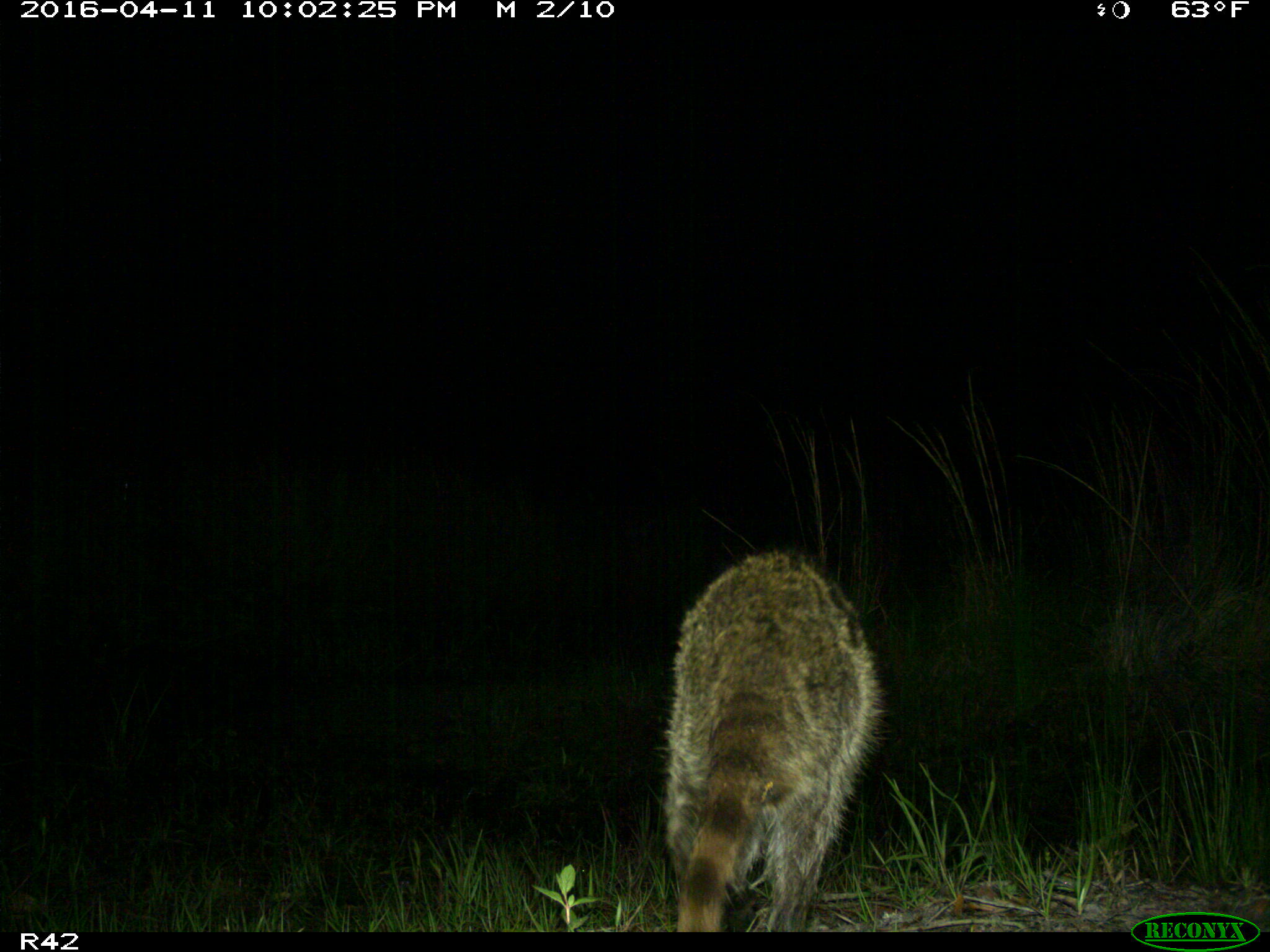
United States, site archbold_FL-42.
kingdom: Animalia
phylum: Chordata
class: Mammalia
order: Carnivora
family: Procyonidae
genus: Procyon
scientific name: Procyon lotor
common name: common raccoon